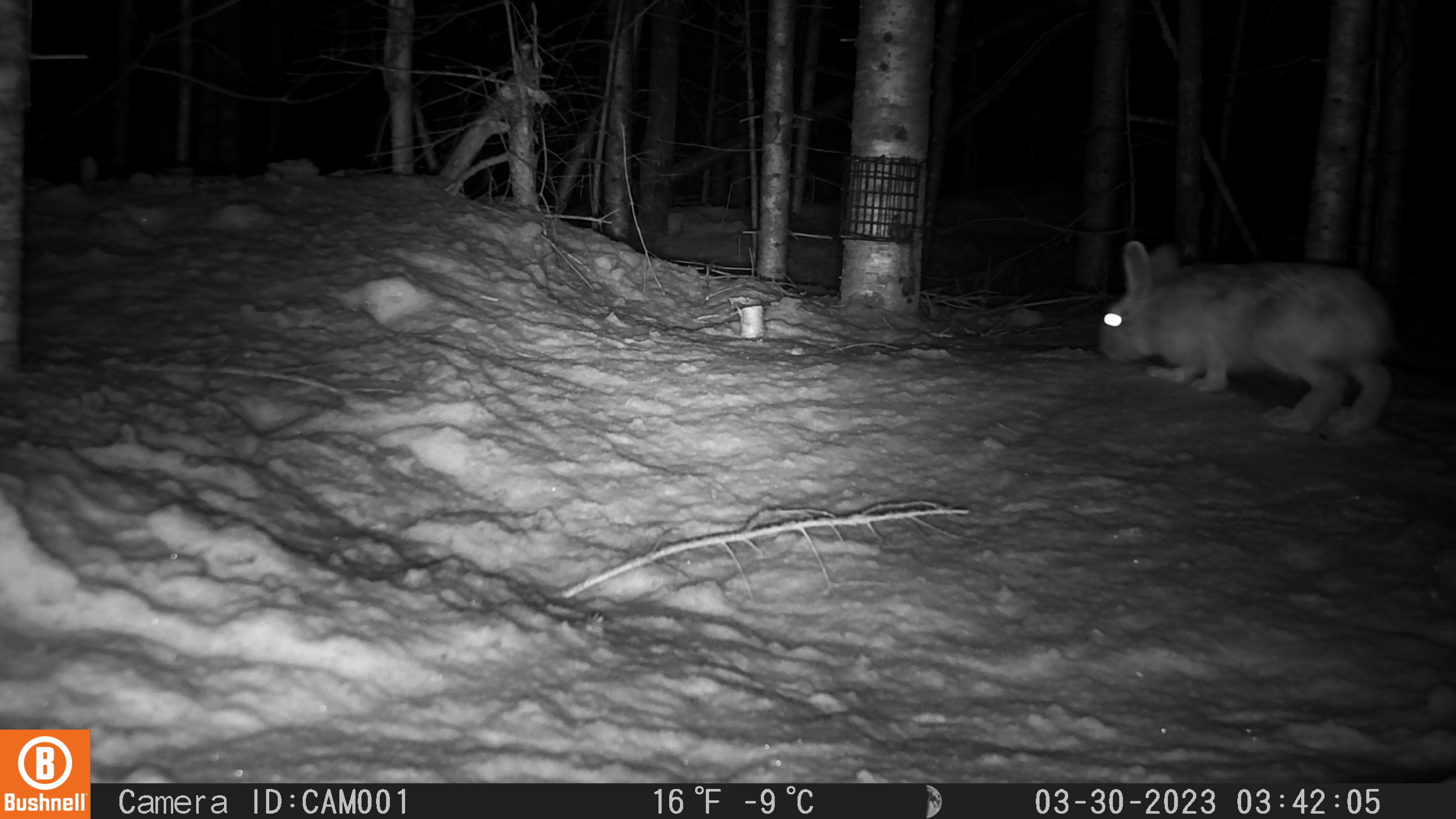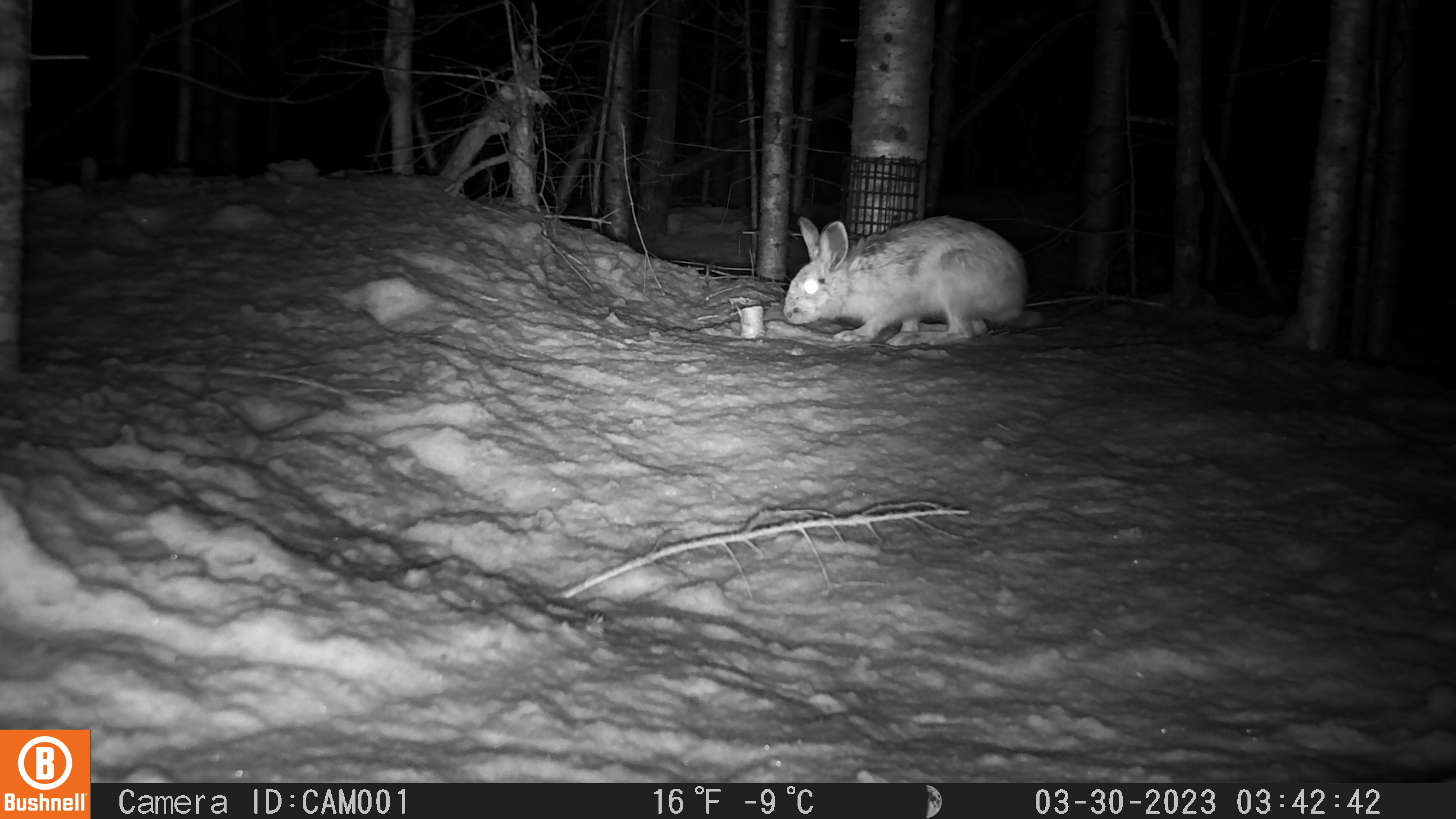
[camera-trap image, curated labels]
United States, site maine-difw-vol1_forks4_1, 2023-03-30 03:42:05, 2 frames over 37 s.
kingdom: Animalia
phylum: Chordata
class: Mammalia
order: Lagomorpha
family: Leporidae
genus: Lepus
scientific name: Lepus americanus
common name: snowshoe hare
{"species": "snowshoe hare (Lepus americanus)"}